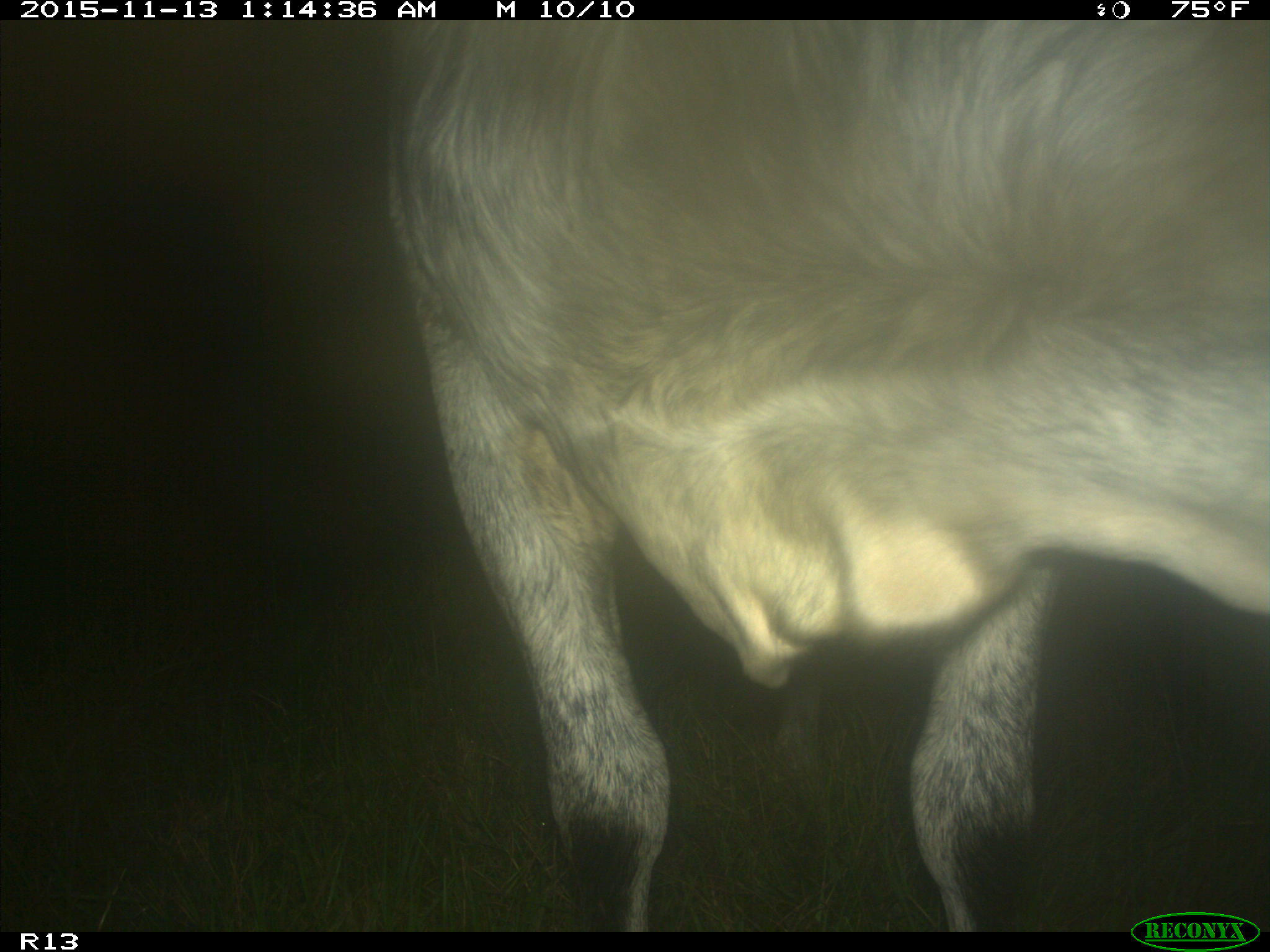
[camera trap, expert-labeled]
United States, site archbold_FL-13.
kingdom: Animalia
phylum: Chordata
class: Mammalia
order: Artiodactyla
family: Bovidae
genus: Bos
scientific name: Bos taurus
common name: domestic cow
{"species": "Bos taurus (domestic cow)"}